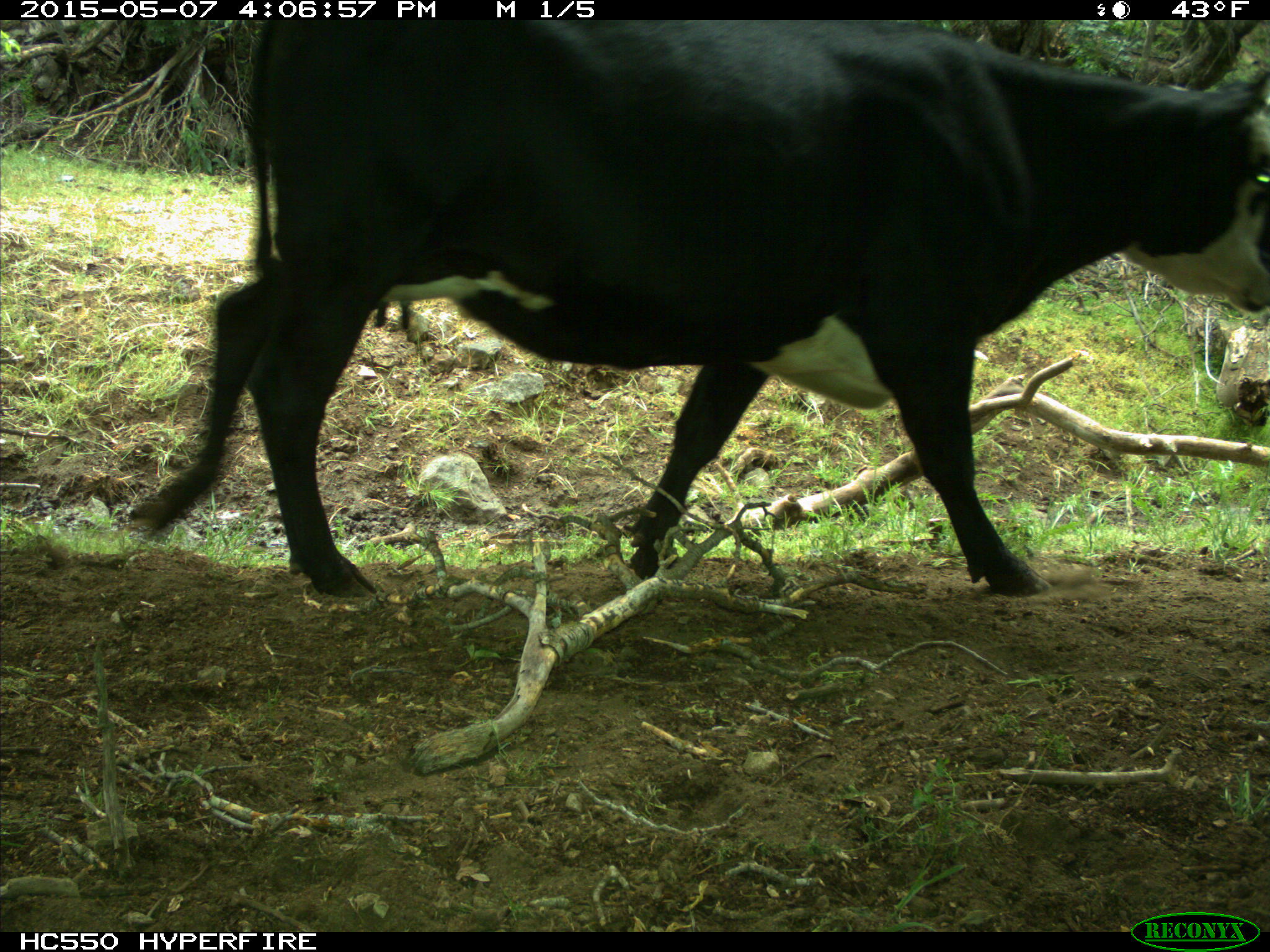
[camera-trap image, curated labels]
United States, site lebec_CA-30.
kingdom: Animalia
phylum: Chordata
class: Mammalia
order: Artiodactyla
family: Bovidae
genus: Bos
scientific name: Bos taurus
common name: domestic cow